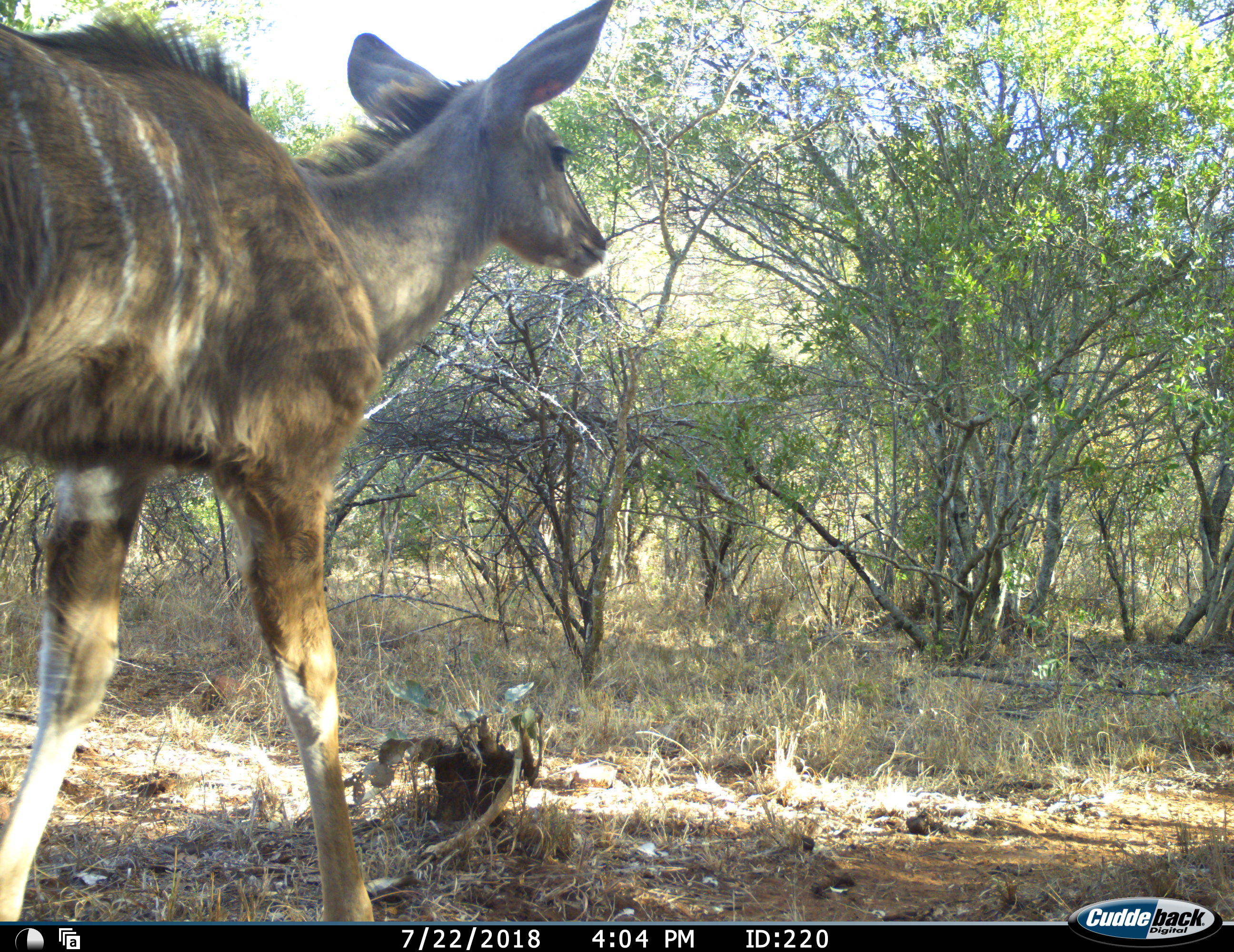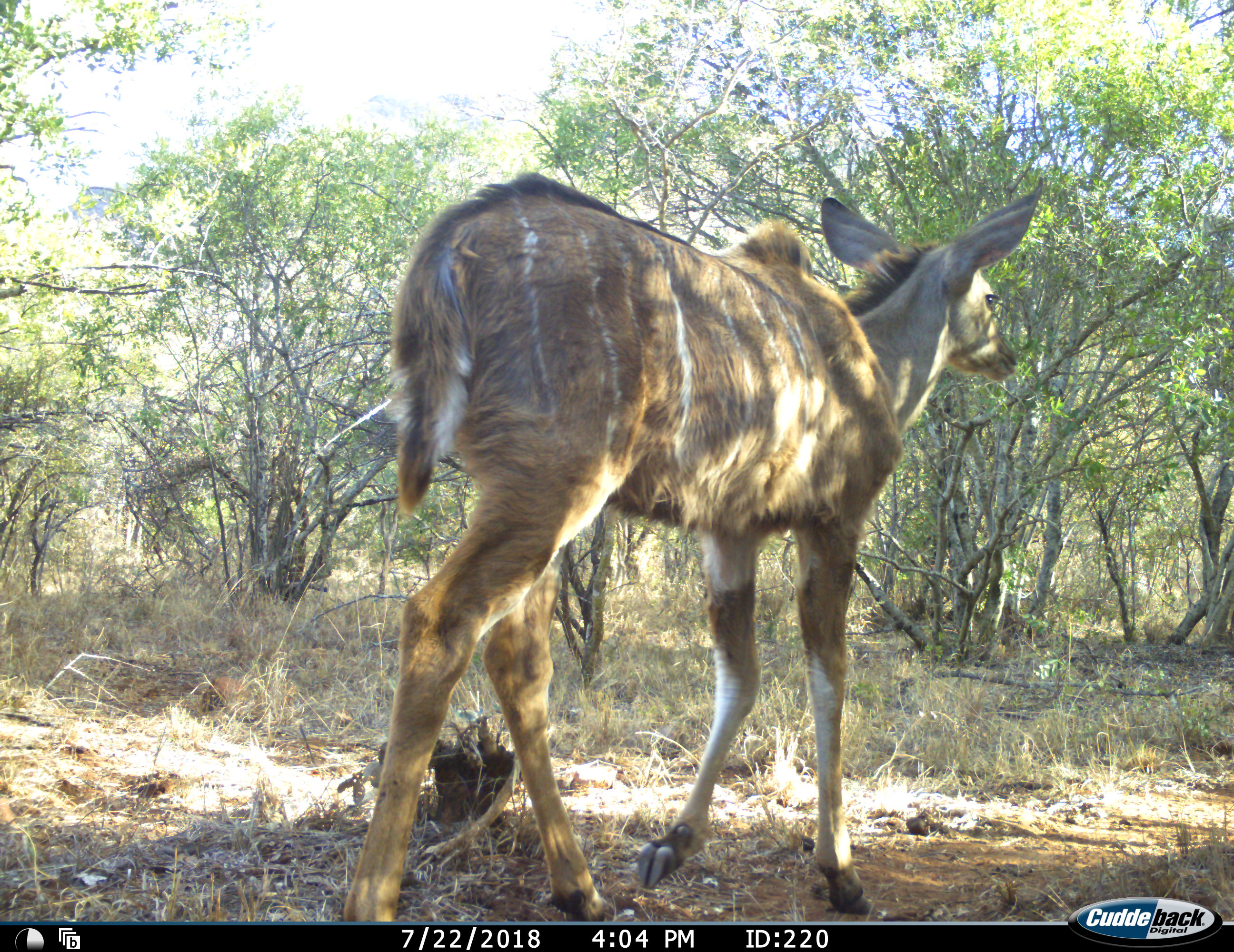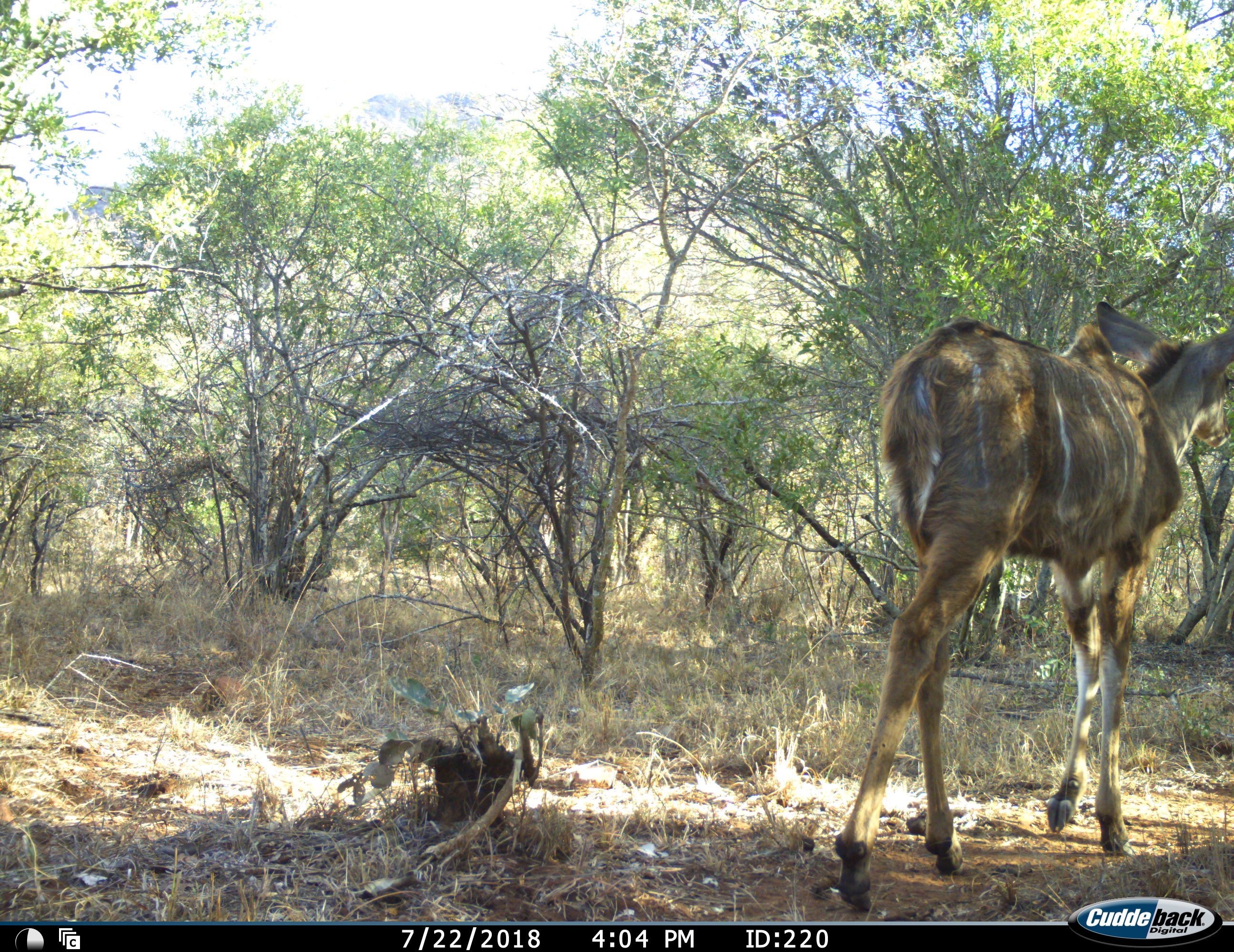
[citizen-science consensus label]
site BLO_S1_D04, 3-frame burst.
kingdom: Animalia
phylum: Chordata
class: Mammalia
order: Artiodactyla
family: Bovidae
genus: Tragelaphus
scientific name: Tragelaphus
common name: kudu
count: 1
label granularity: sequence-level